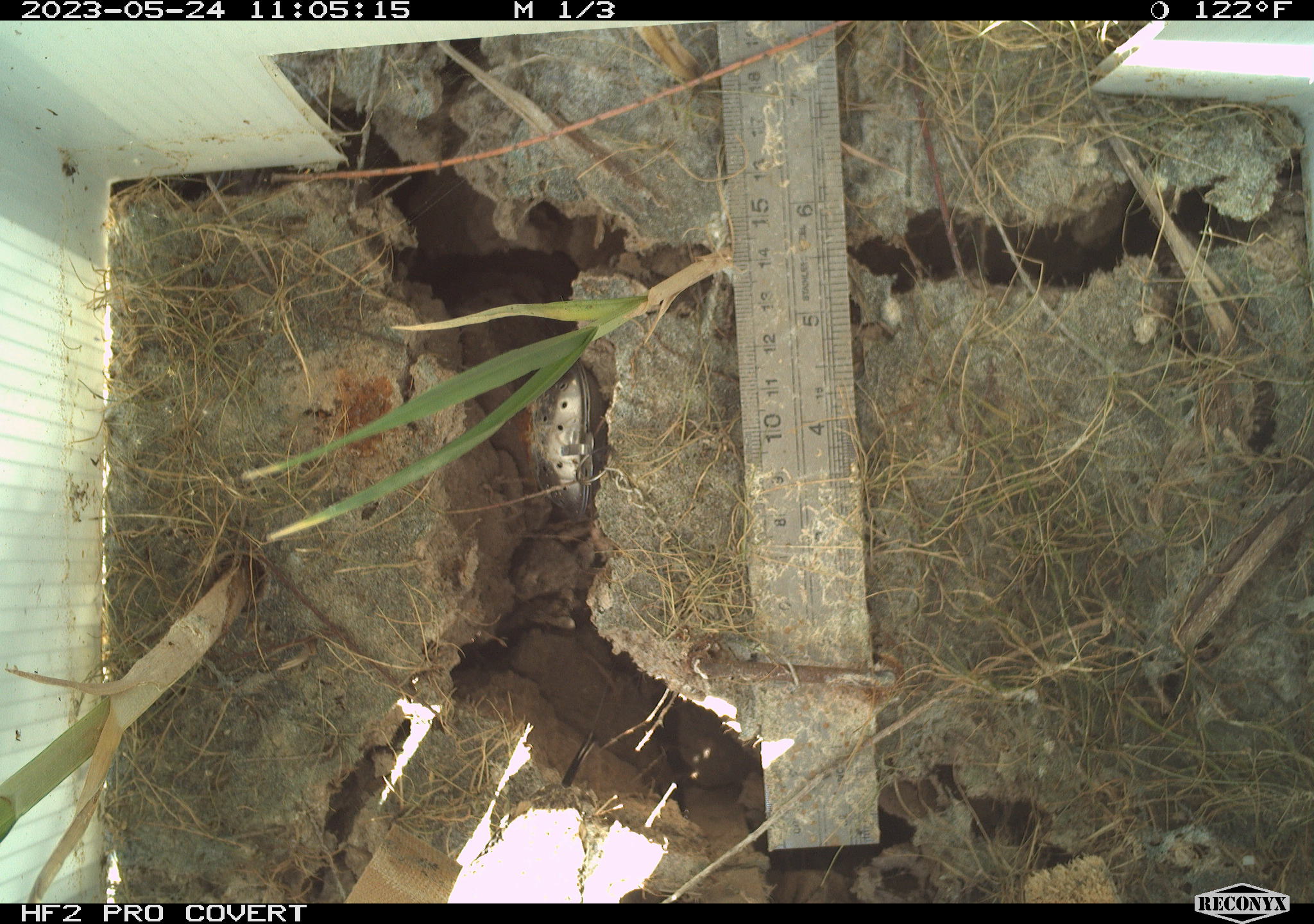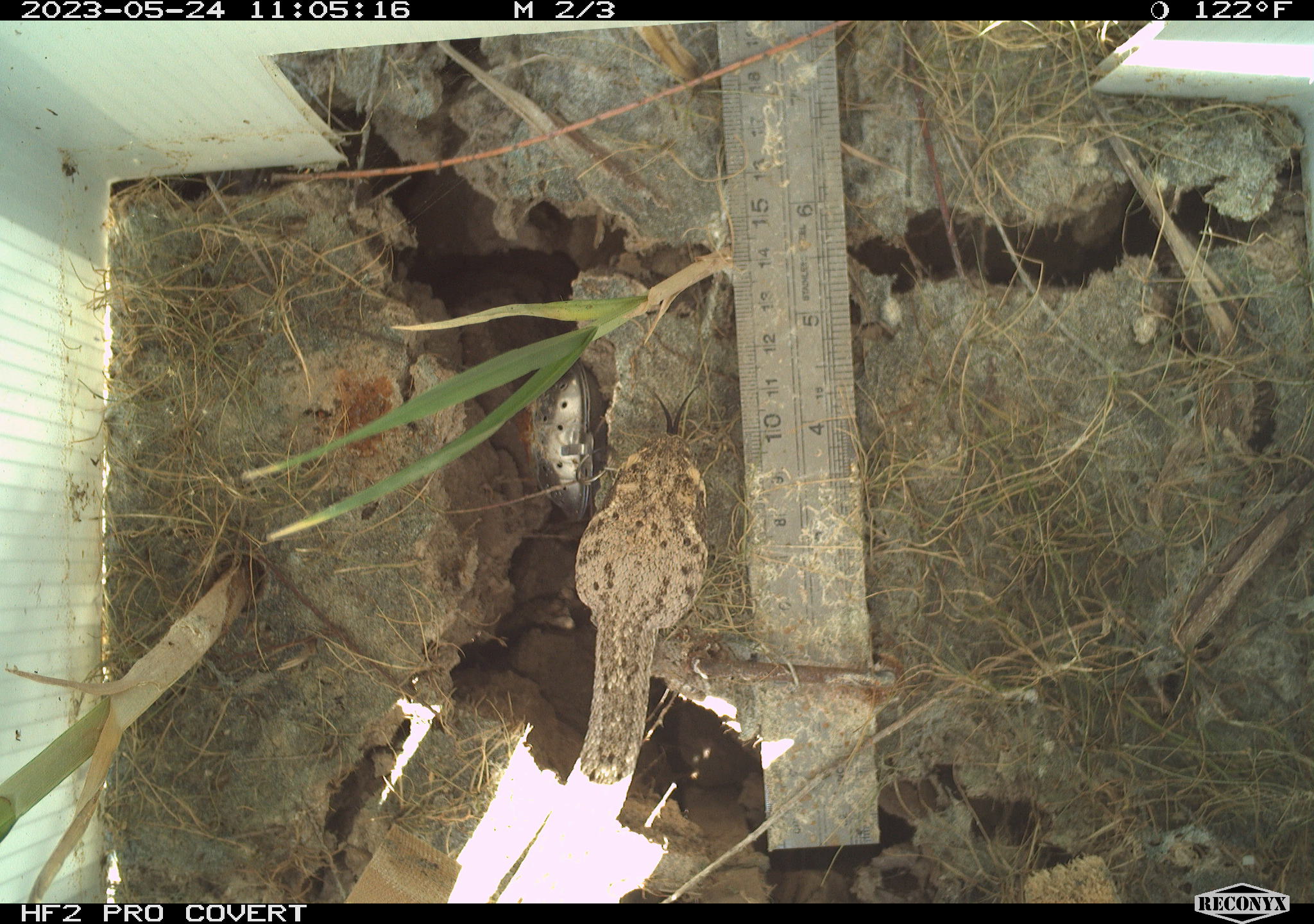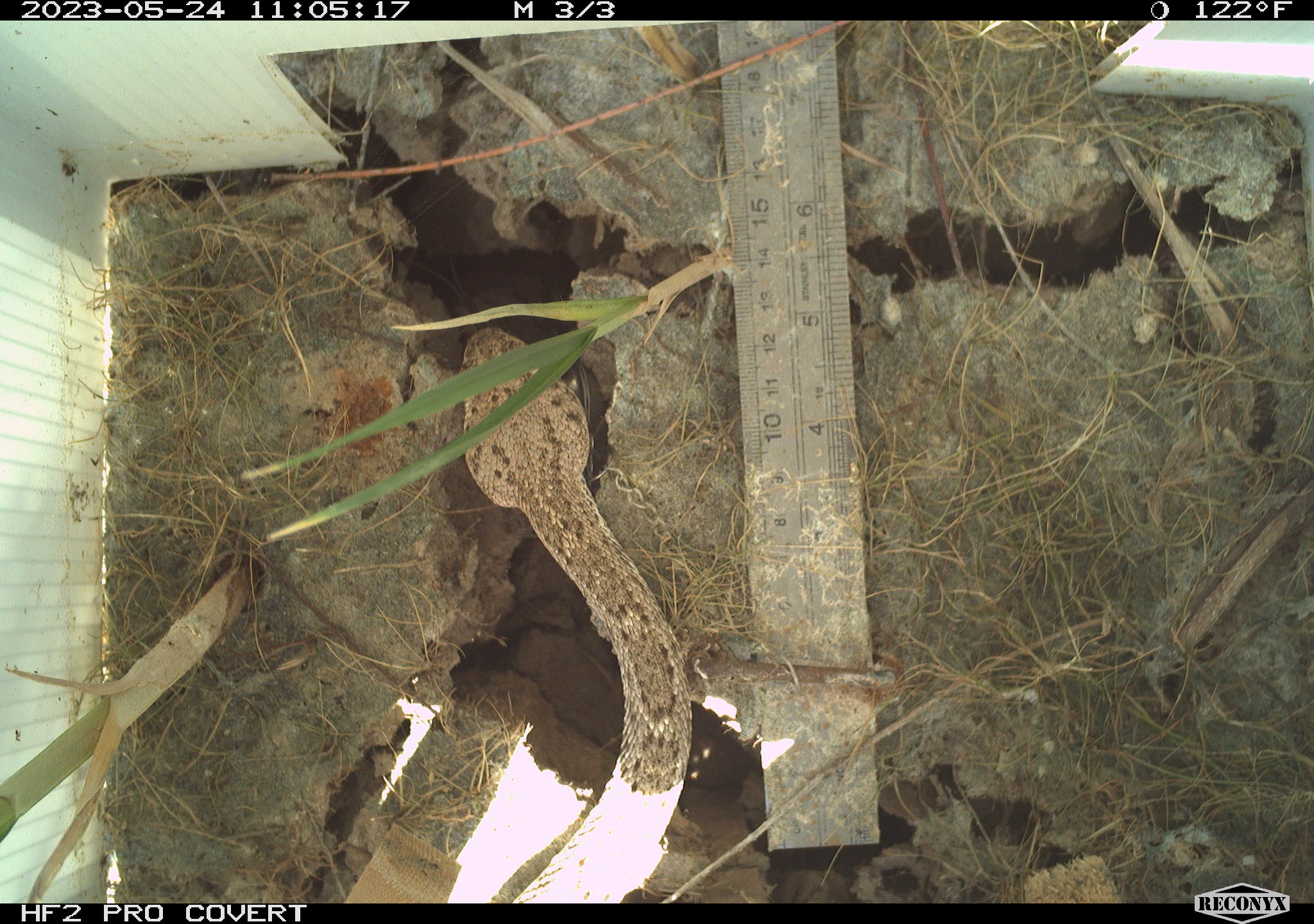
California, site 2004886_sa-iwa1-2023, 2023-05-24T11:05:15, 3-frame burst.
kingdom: Animalia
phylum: Chordata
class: Reptilia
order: Squamata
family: Viperidae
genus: Crotalus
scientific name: Crotalus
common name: rattlers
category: crotalus species